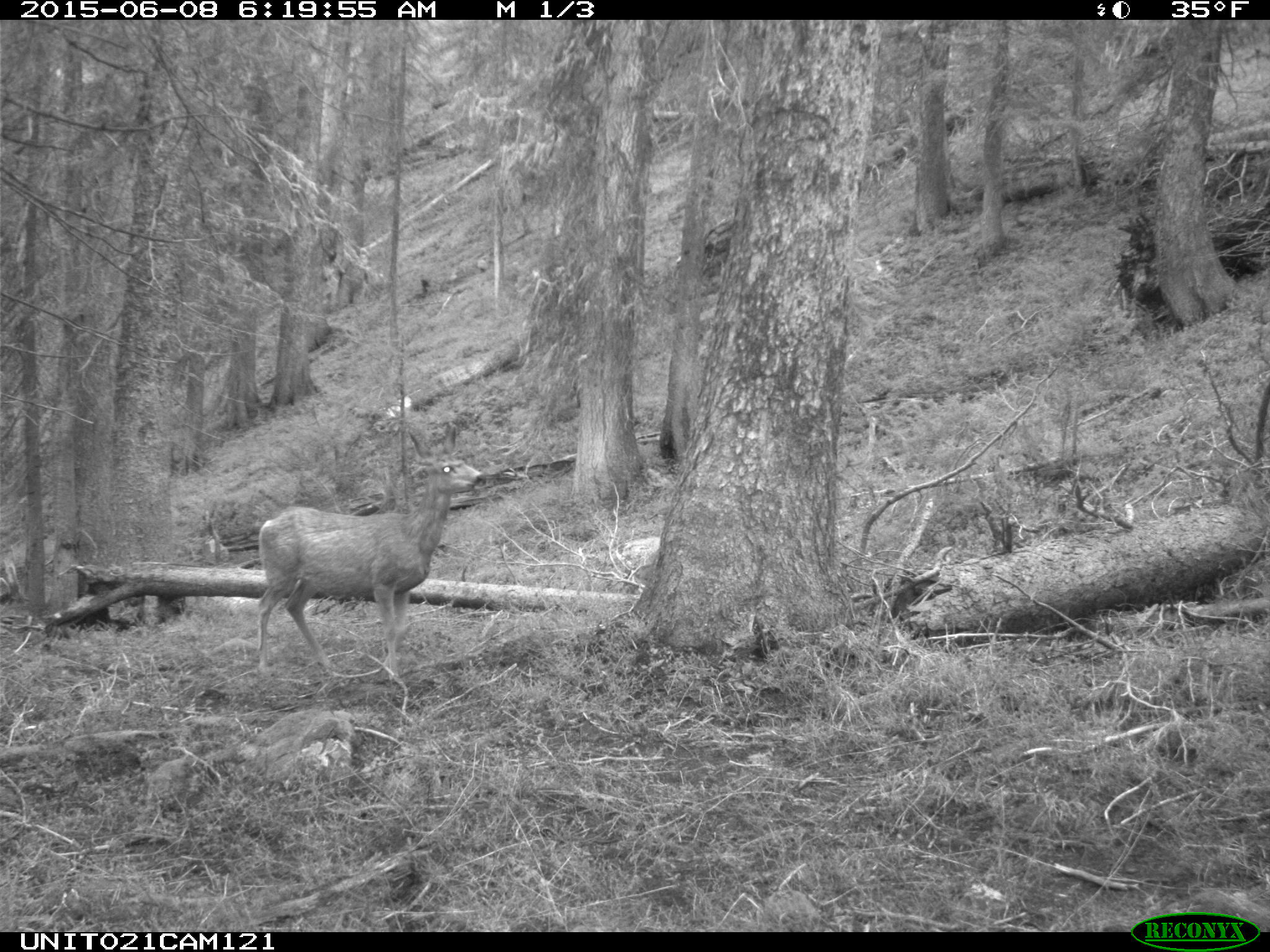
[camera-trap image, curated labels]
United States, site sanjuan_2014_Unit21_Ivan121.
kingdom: Animalia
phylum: Chordata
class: Mammalia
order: Artiodactyla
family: Cervidae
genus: Odocoileus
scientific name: Odocoileus hemionus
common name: mule deer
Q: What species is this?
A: Odocoileus hemionus (mule deer).